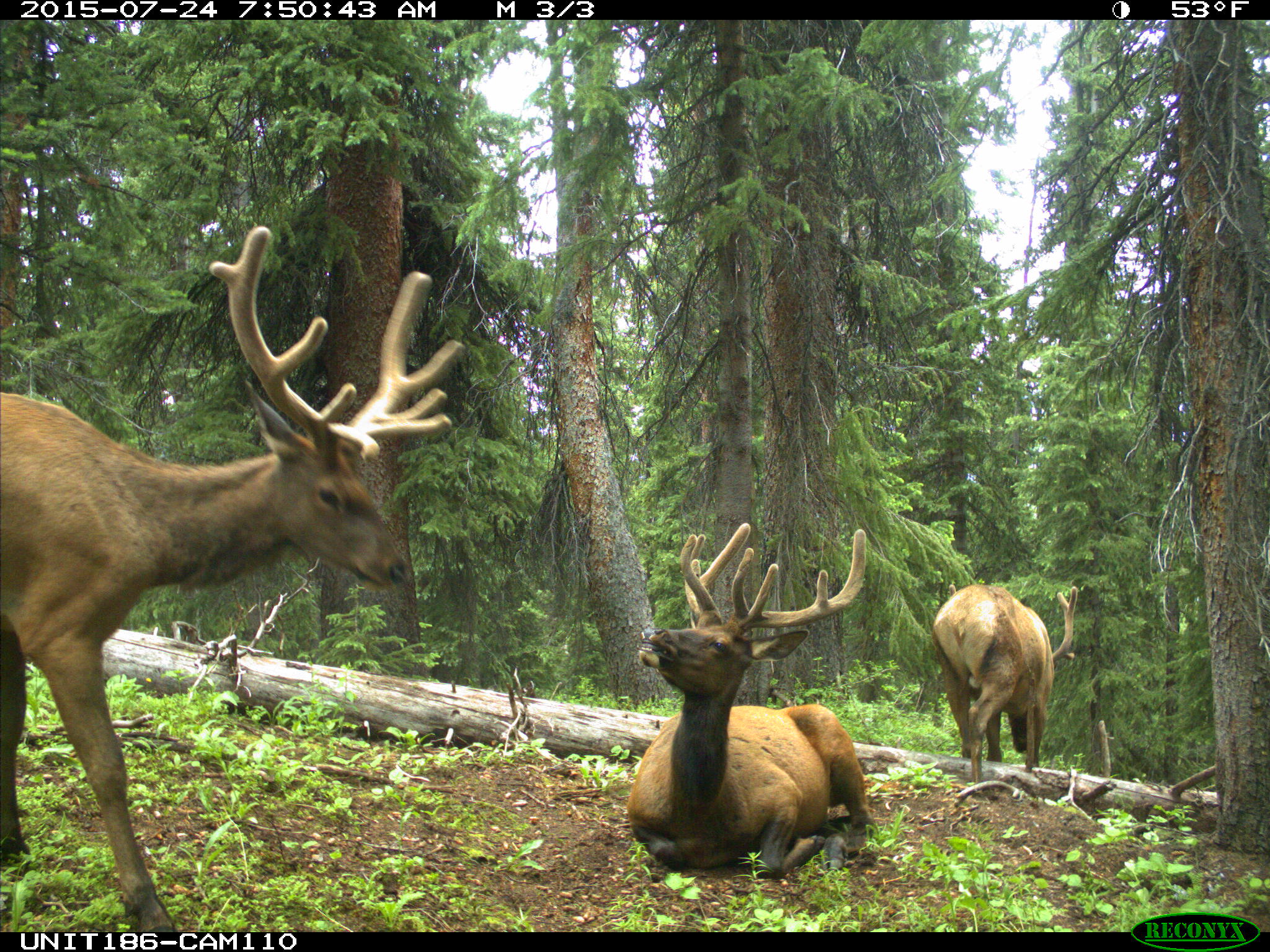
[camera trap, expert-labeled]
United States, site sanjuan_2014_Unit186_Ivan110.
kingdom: Animalia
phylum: Chordata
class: Mammalia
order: Artiodactyla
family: Cervidae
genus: Cervus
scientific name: Cervus elaphus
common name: red deer